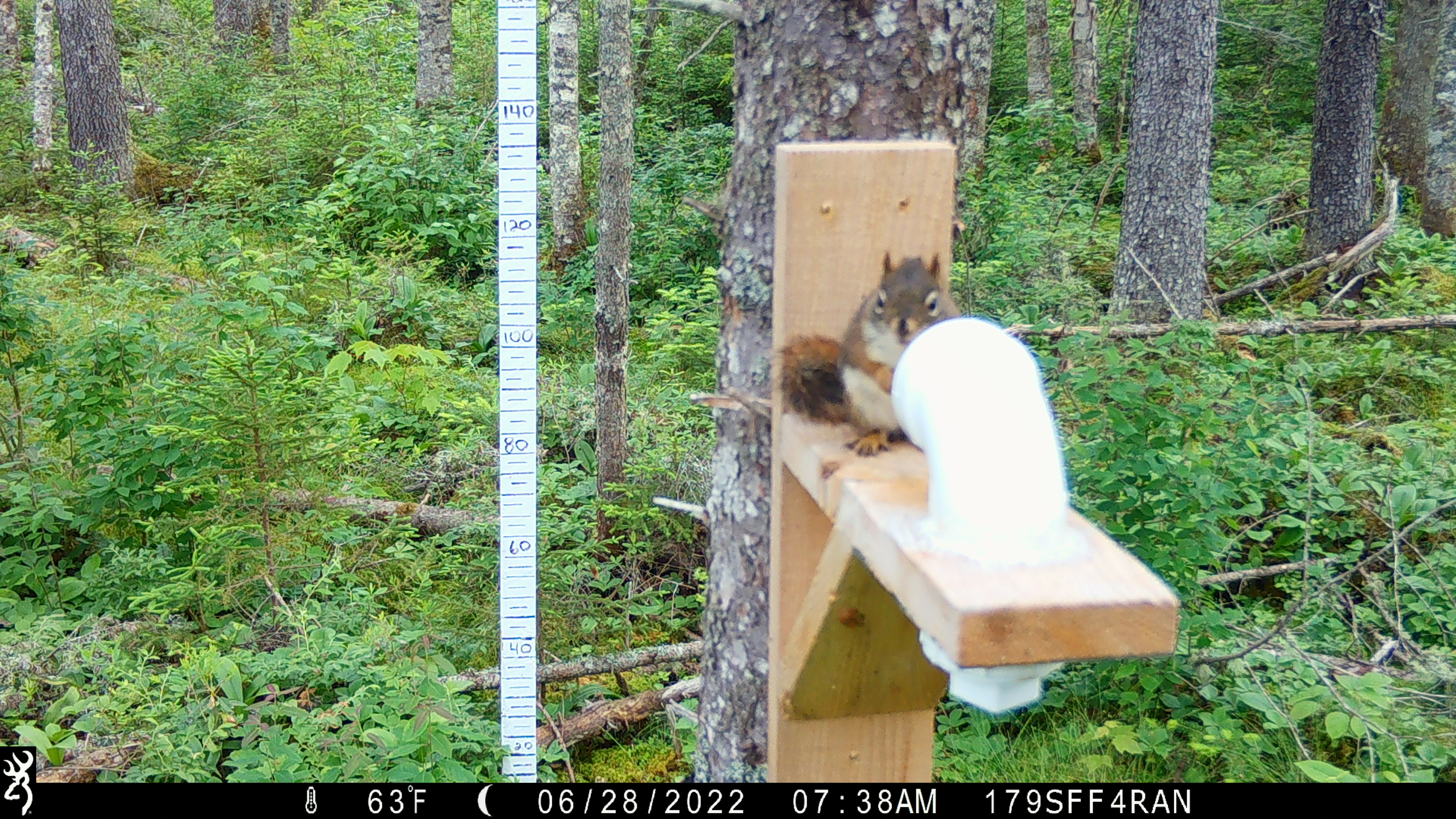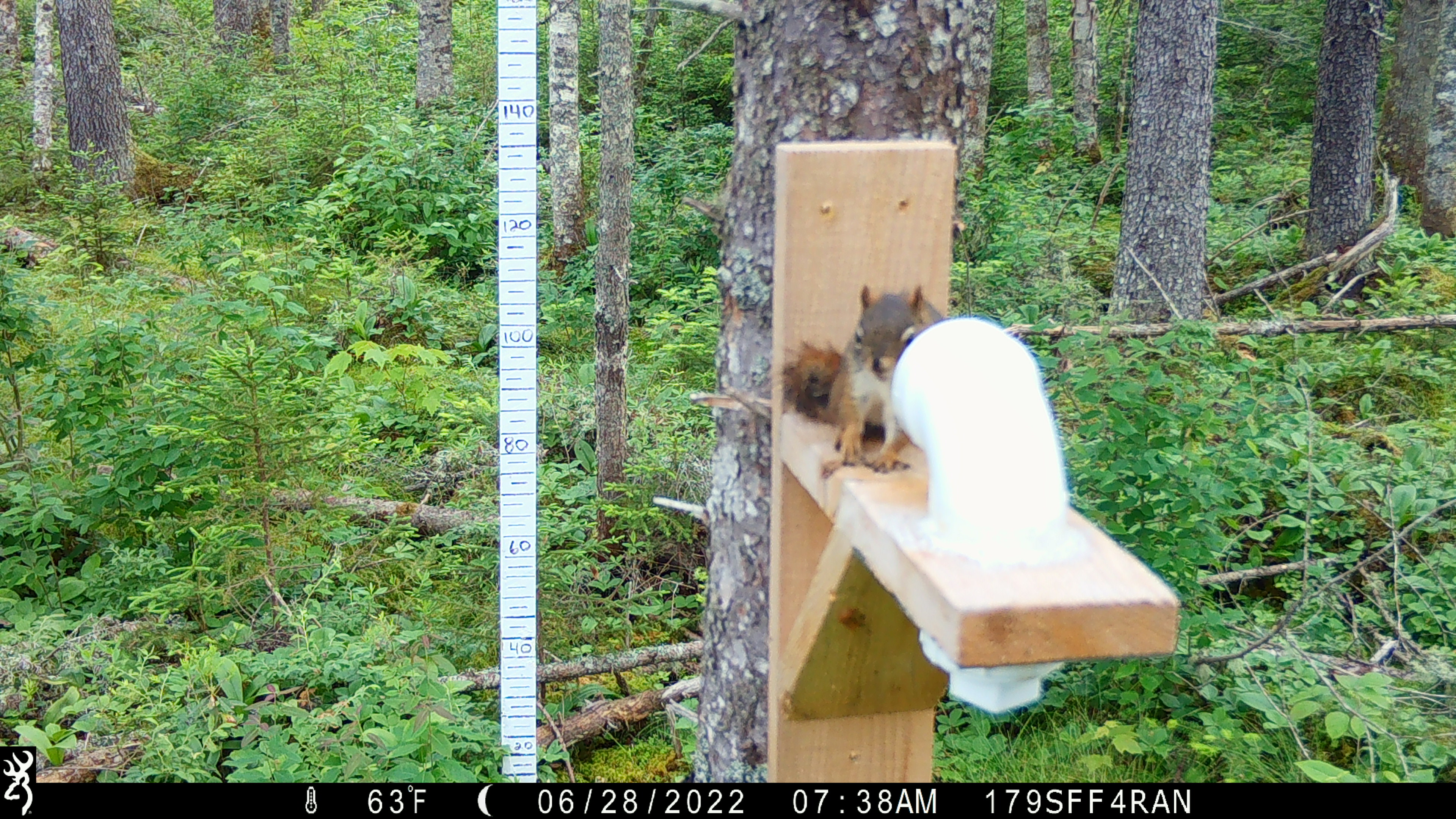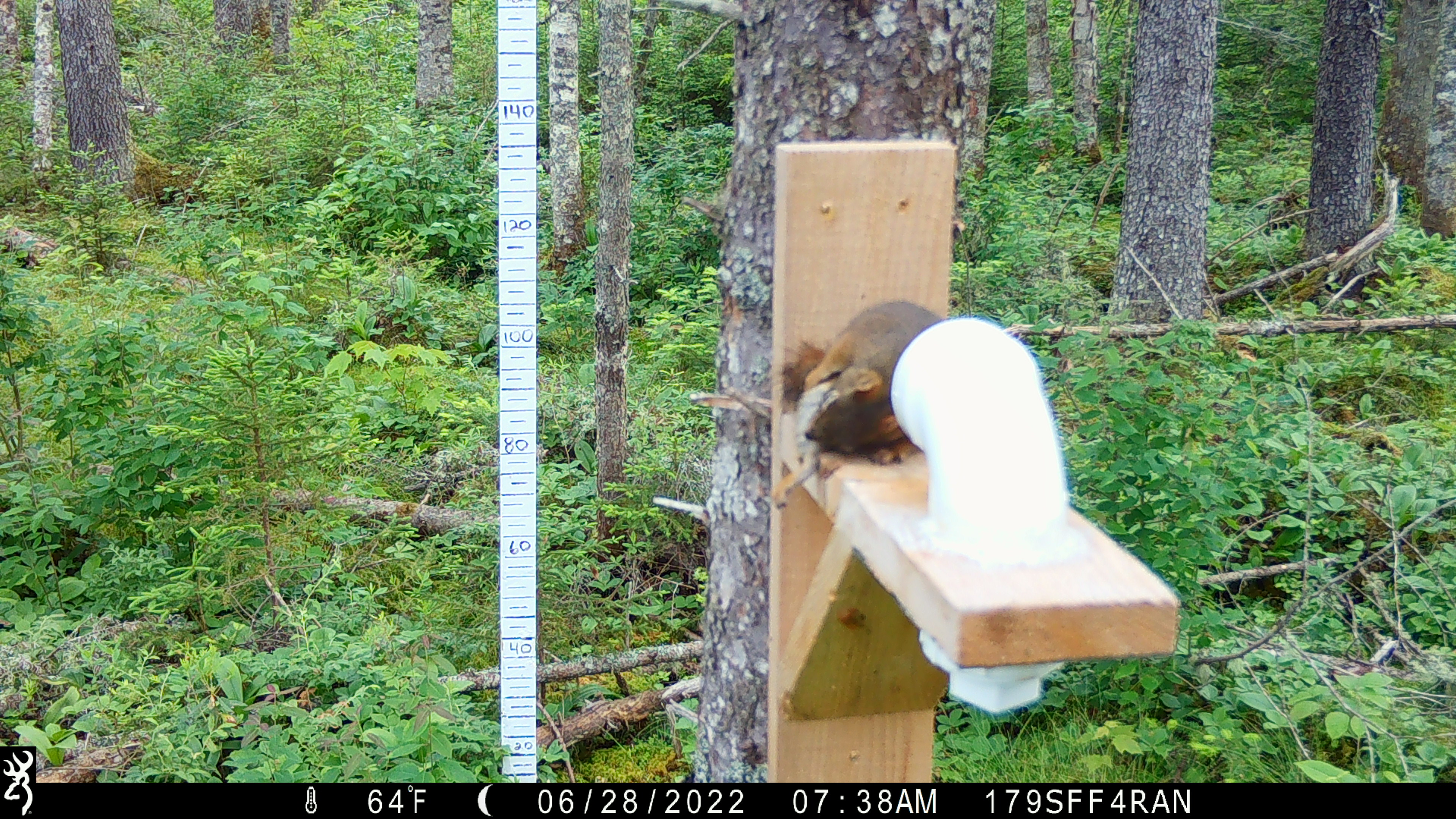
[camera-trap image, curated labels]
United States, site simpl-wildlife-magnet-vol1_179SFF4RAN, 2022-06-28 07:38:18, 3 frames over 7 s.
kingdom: Animalia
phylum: Chordata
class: Mammalia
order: Rodentia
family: Sciuridae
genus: Tamiasciurus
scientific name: Tamiasciurus hudsonicus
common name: red squirrel